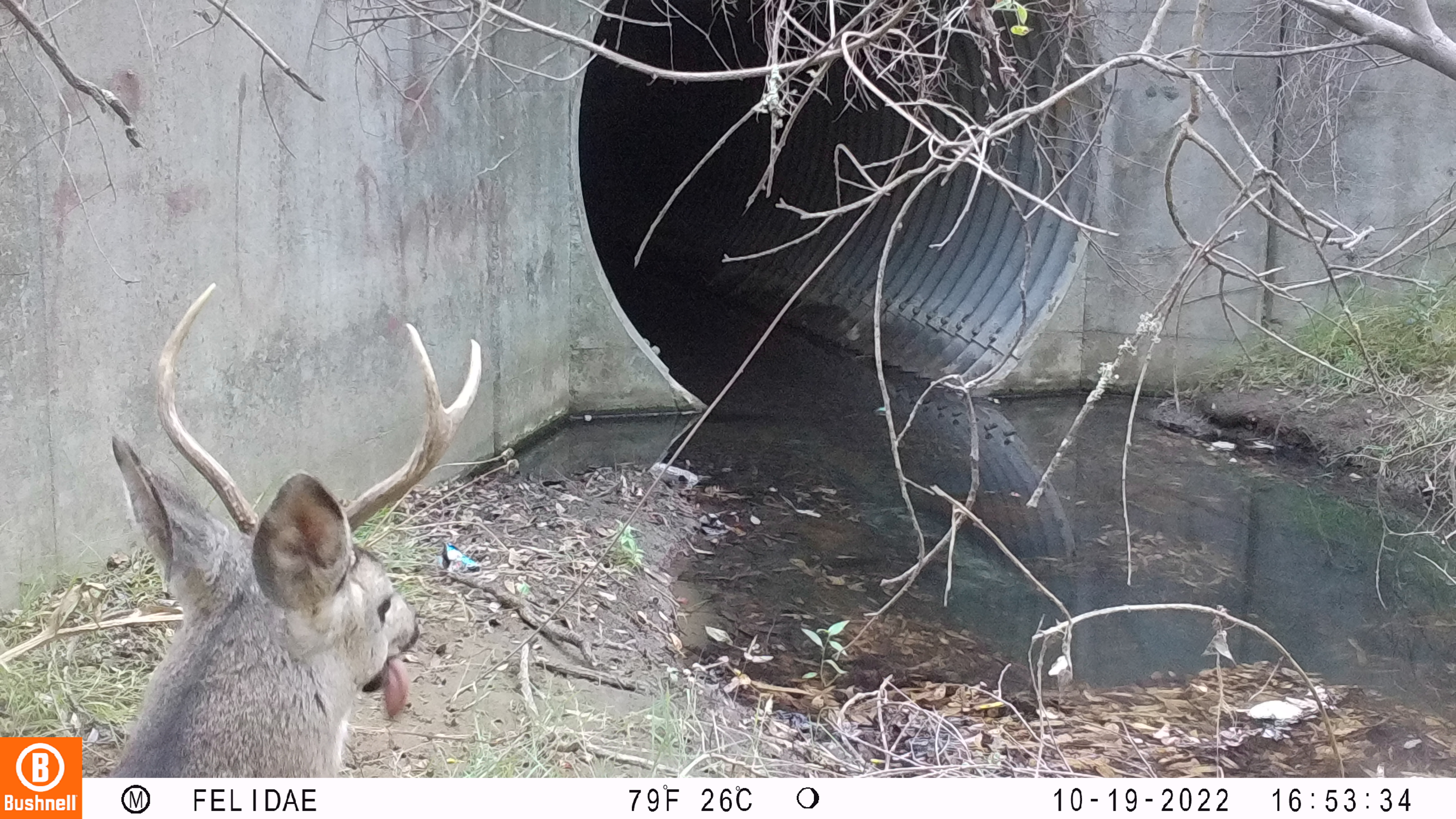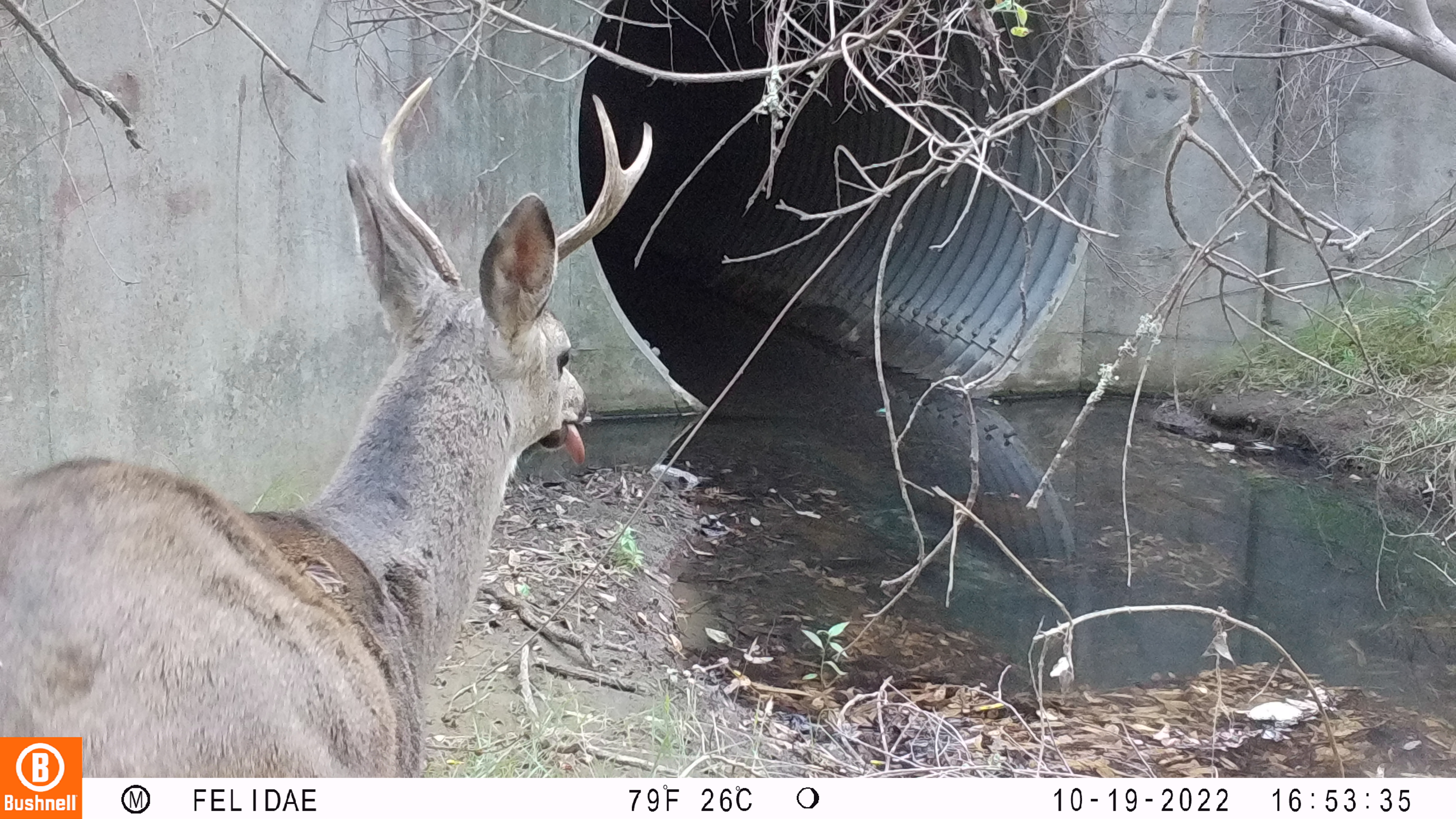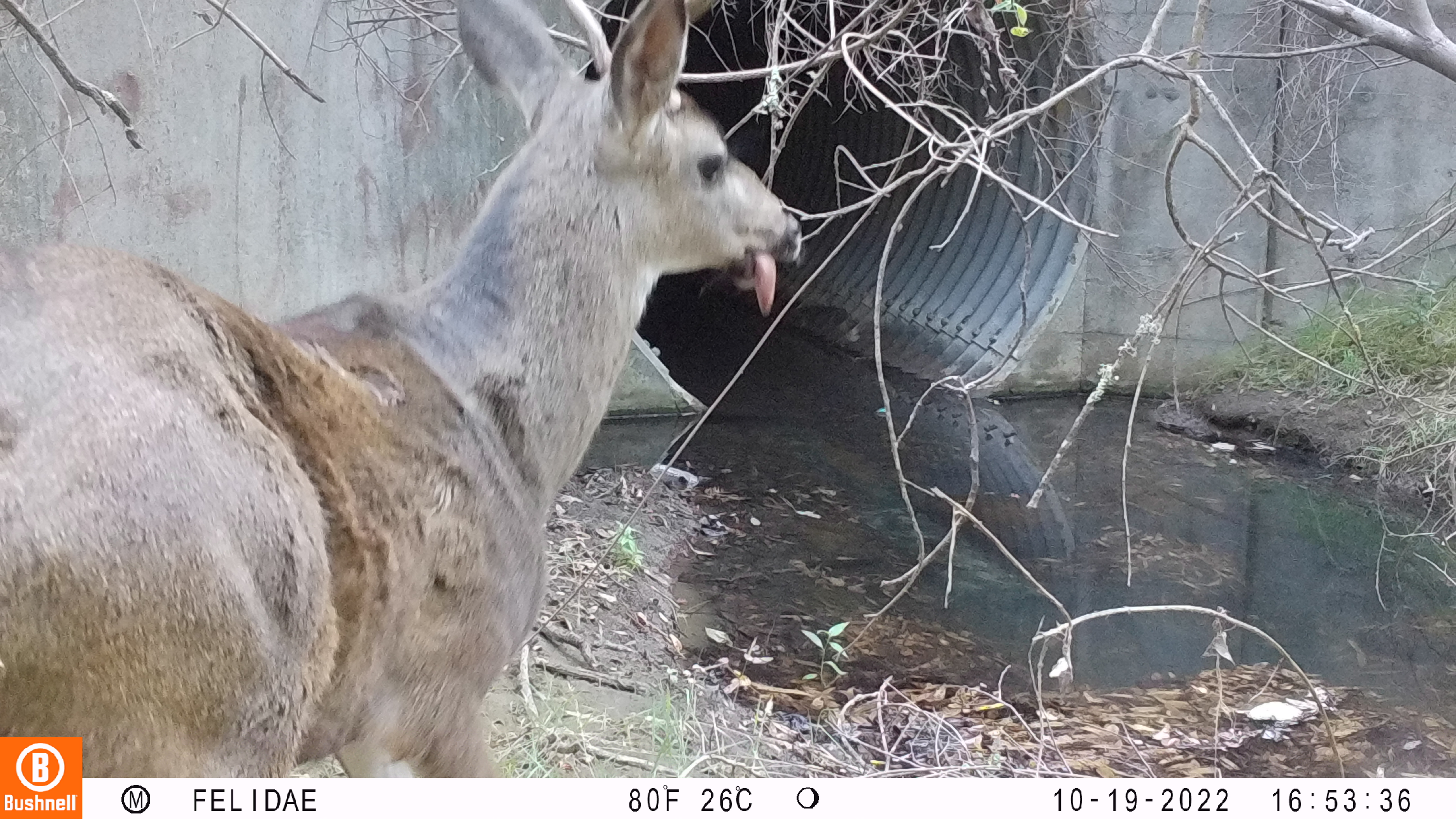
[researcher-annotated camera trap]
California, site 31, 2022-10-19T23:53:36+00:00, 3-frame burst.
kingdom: Animalia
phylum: Chordata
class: Mammalia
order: Artiodactyla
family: Cervidae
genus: Odocoileus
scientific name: Odocoileus hemionus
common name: mule deer